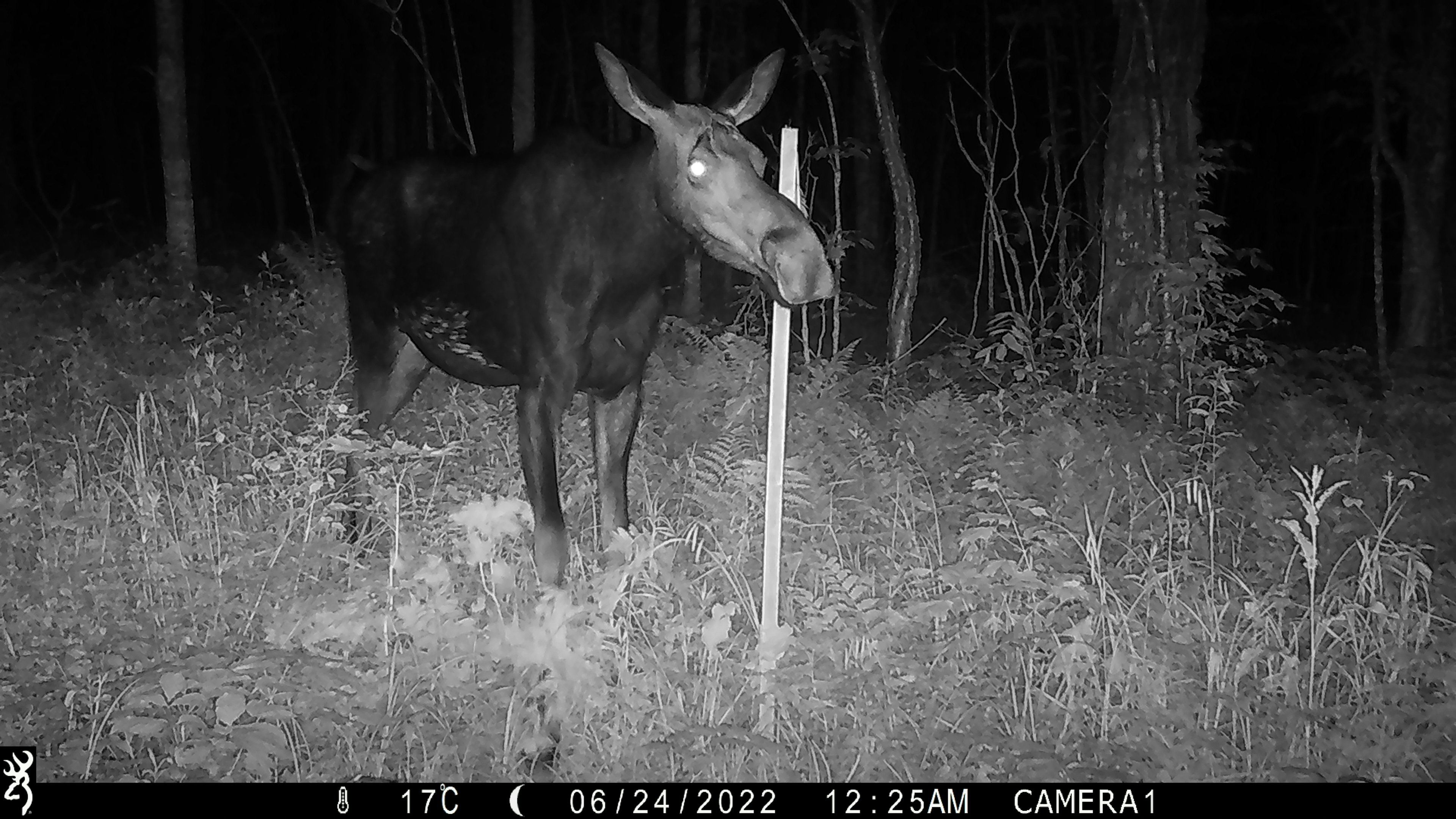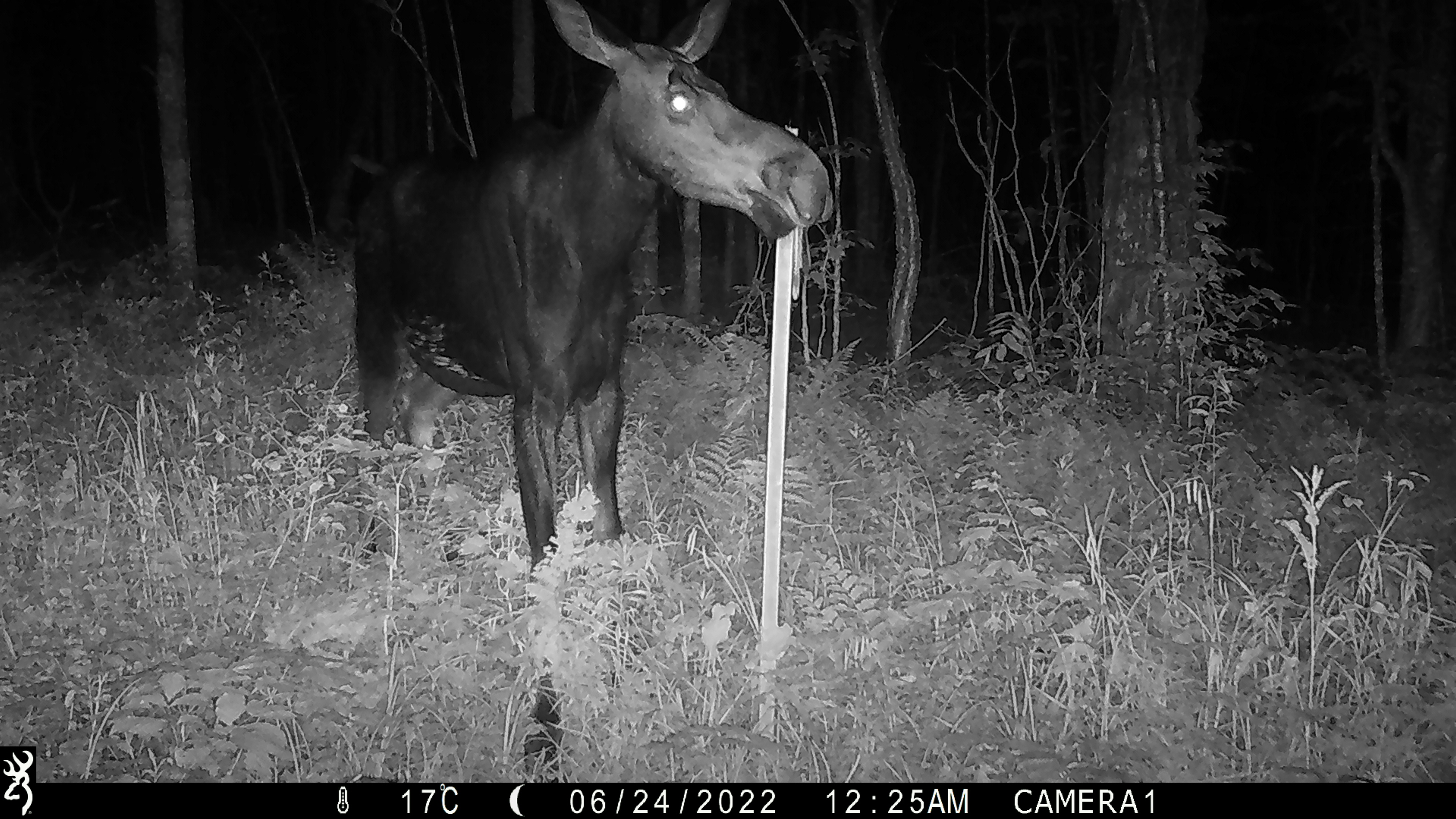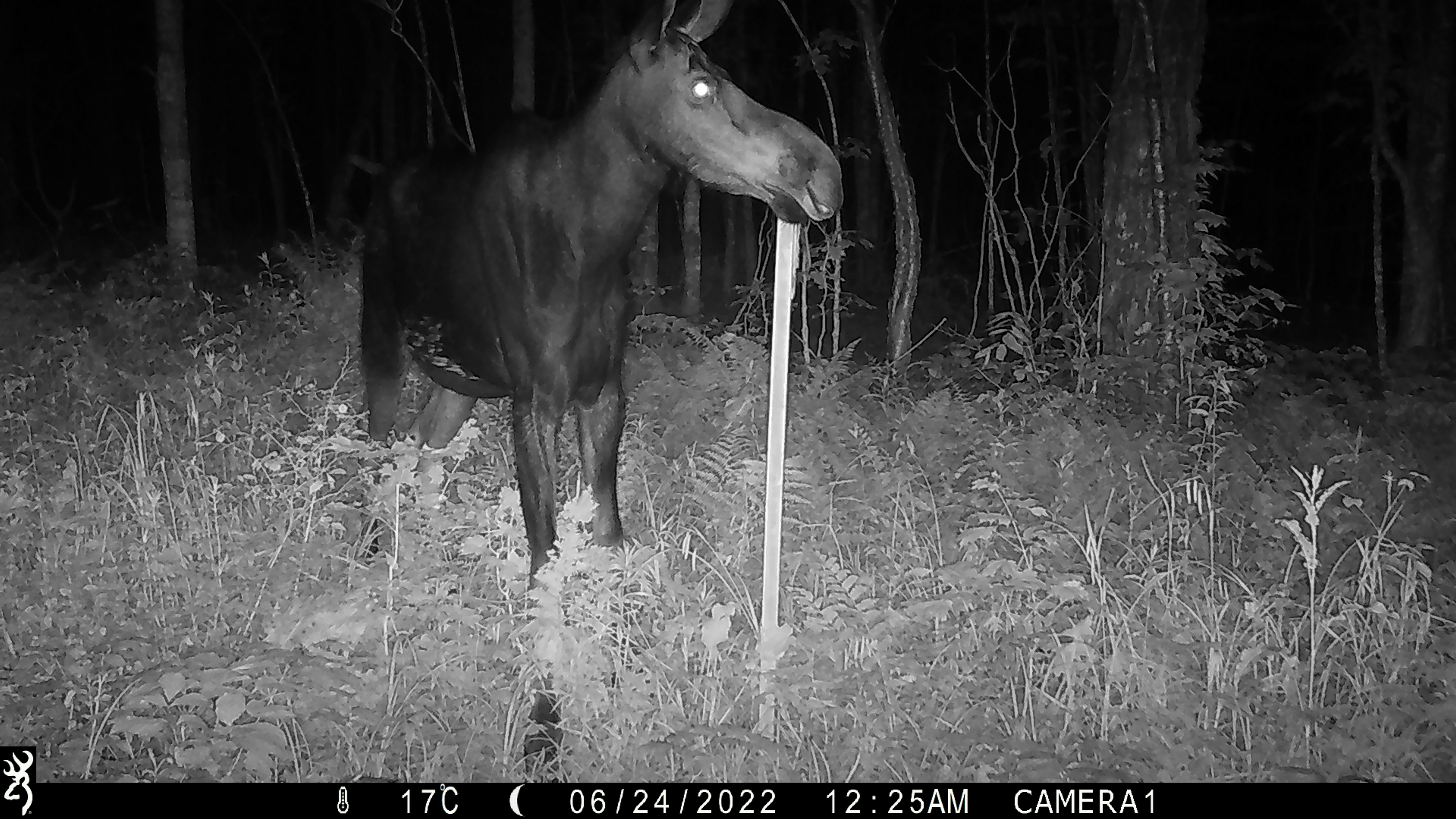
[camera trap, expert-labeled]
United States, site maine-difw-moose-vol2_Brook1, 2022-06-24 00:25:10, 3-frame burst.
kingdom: Animalia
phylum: Chordata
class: Mammalia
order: Artiodactyla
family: Cervidae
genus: Alces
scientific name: Alces alces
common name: moose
Moose (Alces alces).